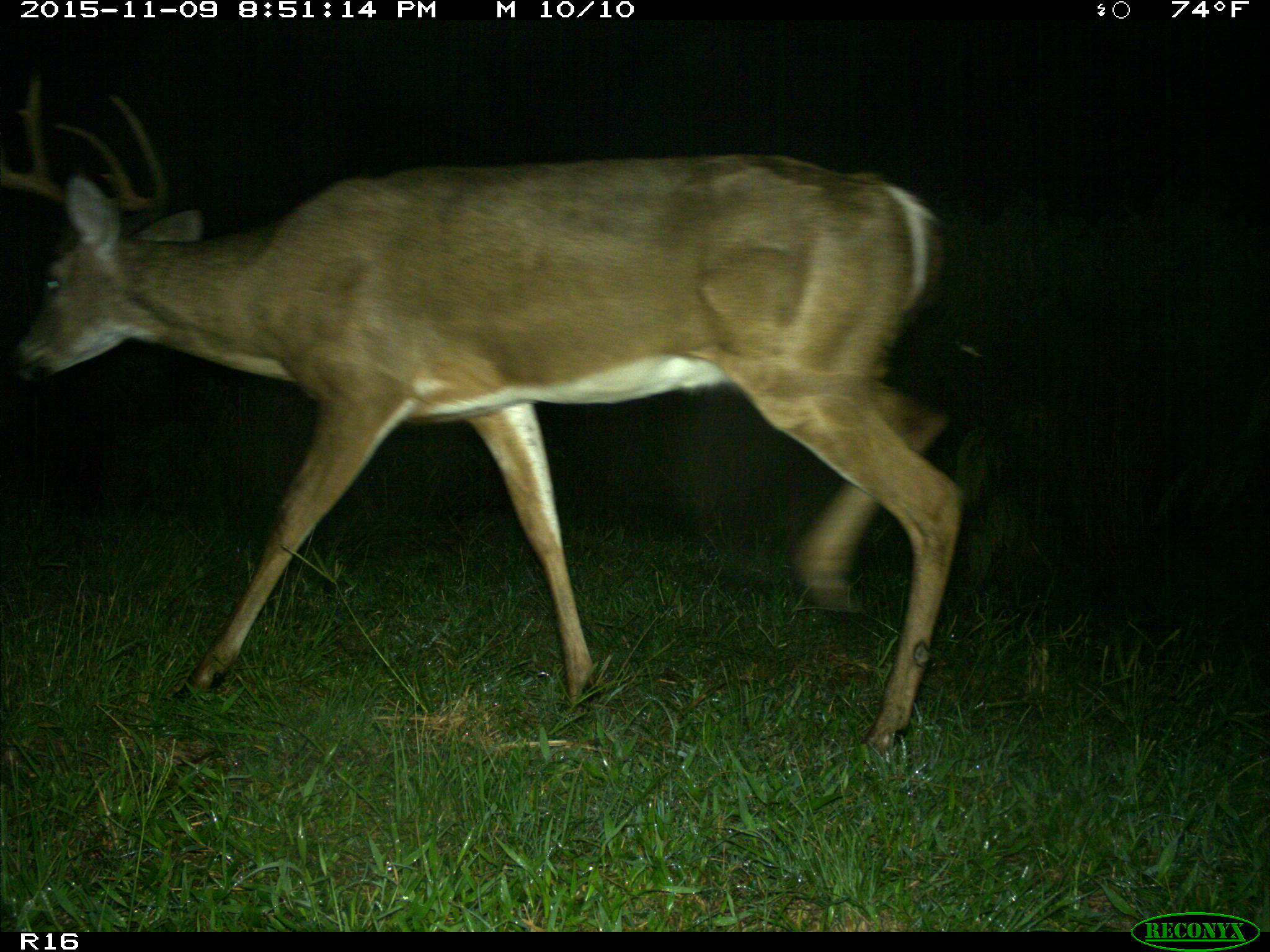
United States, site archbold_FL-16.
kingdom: Animalia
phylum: Chordata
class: Mammalia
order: Artiodactyla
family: Cervidae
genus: Odocoileus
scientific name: Odocoileus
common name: deer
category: unidentified deer